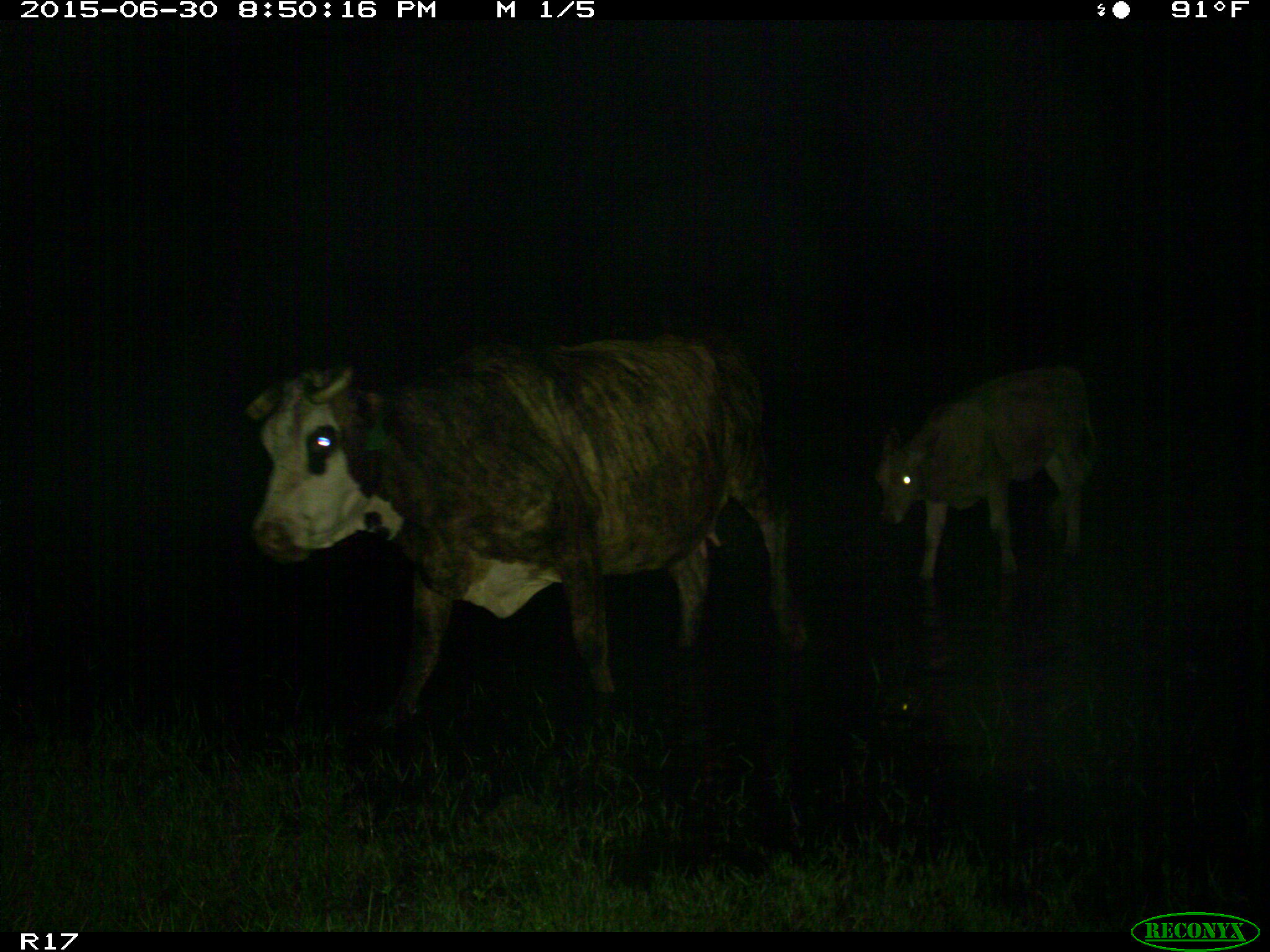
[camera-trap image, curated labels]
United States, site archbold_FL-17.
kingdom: Animalia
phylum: Chordata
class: Mammalia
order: Artiodactyla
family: Bovidae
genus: Bos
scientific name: Bos taurus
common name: domestic cow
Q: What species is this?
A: Bos taurus (domestic cow).